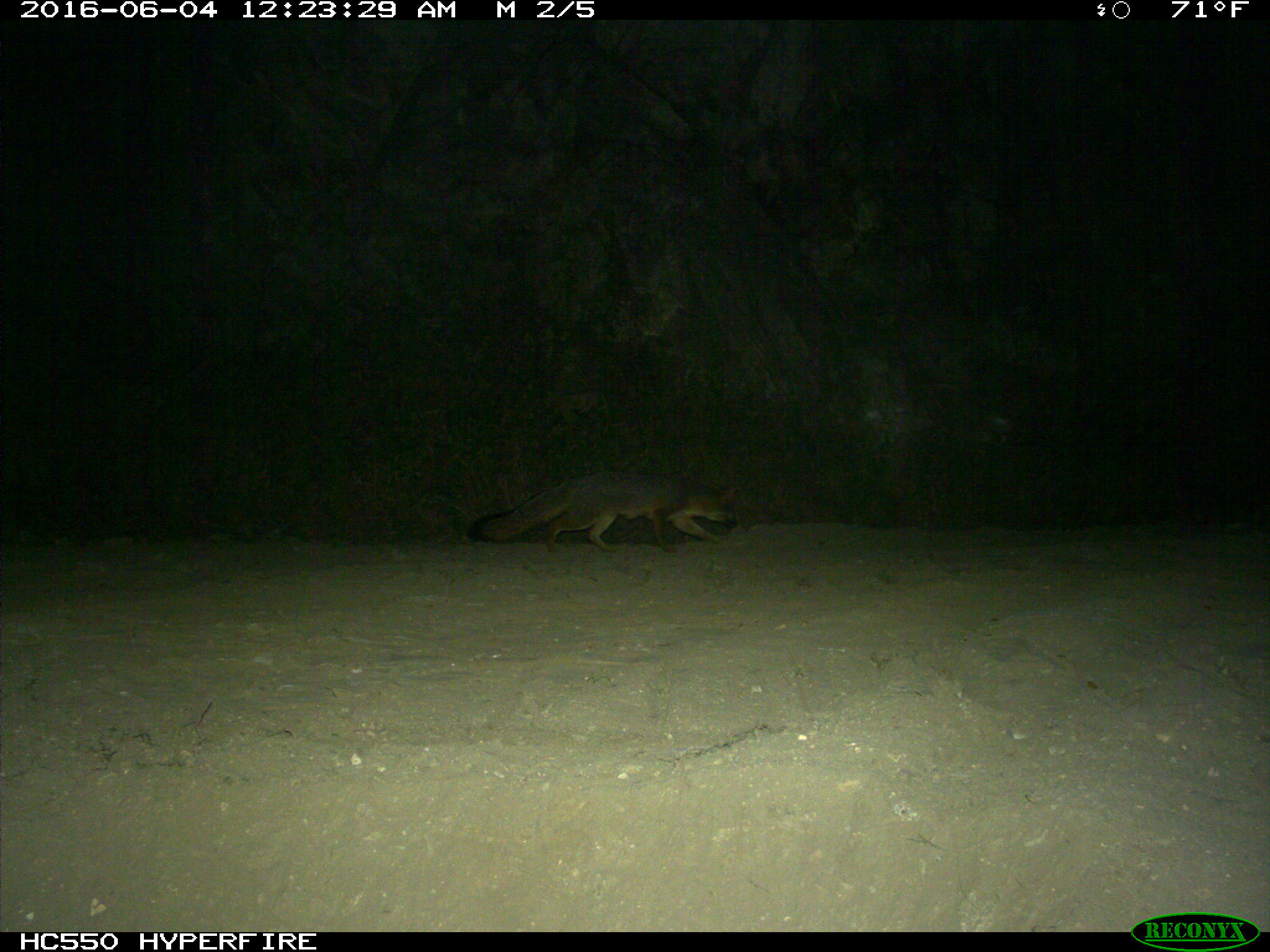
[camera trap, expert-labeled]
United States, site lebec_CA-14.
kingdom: Animalia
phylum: Chordata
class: Mammalia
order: Carnivora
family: Canidae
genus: Urocyon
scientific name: Urocyon cinereoargenteus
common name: gray fox